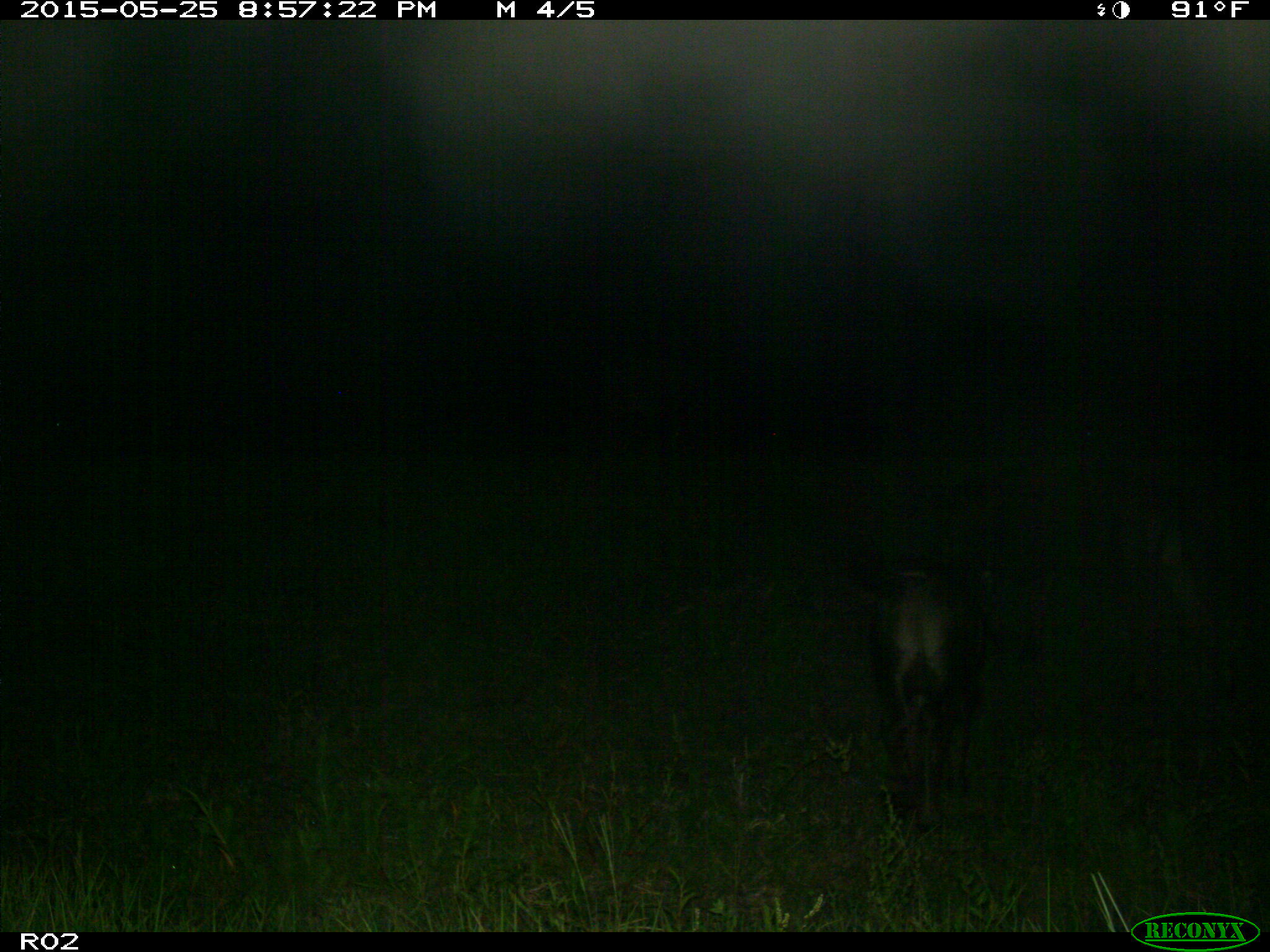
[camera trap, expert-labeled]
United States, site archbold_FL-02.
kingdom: Animalia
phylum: Chordata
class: Mammalia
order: Artiodactyla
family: Bovidae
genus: Bos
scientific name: Bos taurus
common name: domestic cow